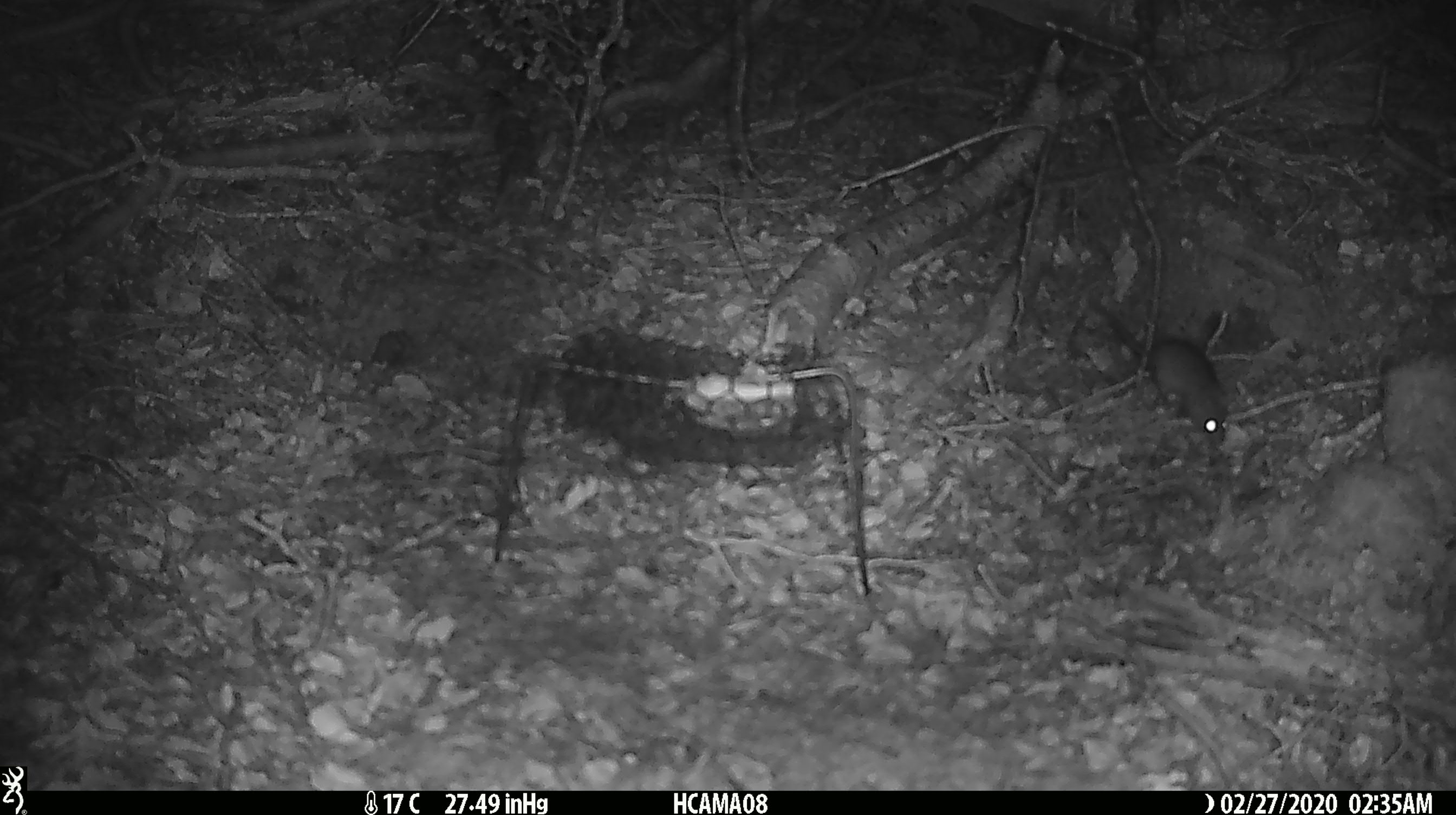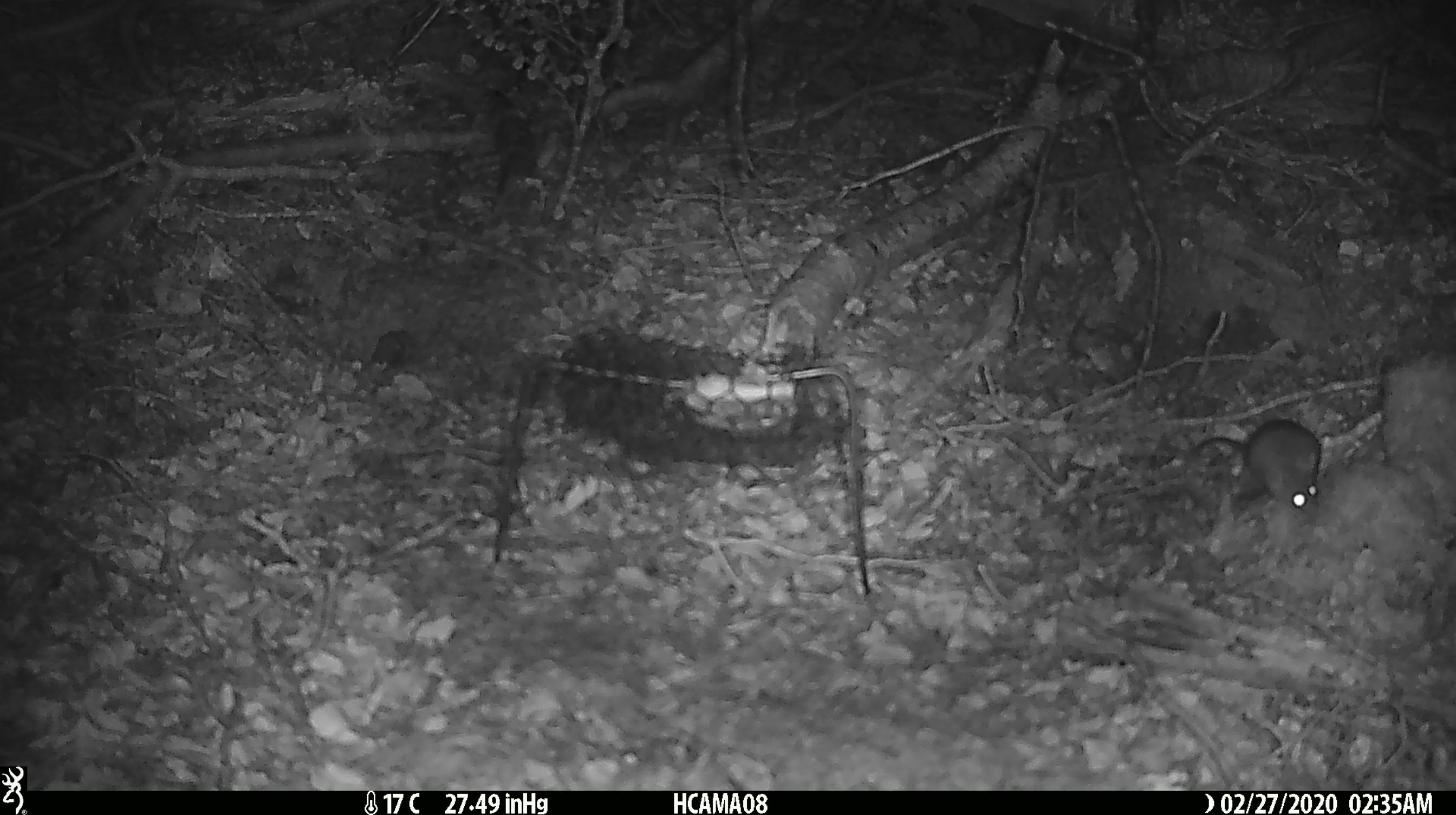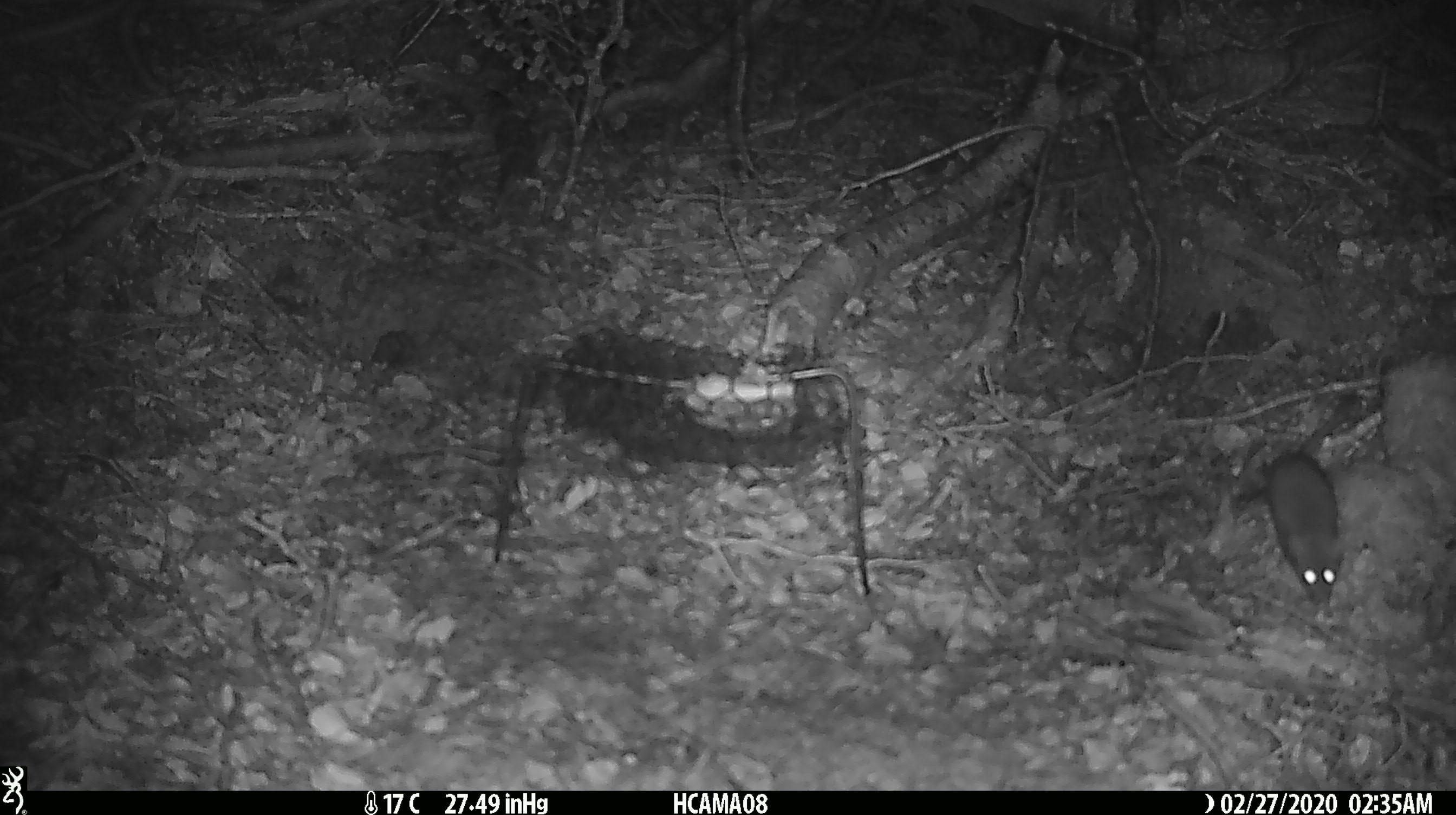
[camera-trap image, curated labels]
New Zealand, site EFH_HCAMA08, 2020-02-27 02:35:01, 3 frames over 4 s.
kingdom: Animalia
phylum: Chordata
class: Mammalia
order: Rodentia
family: Muridae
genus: Mus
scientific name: Mus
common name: mouse